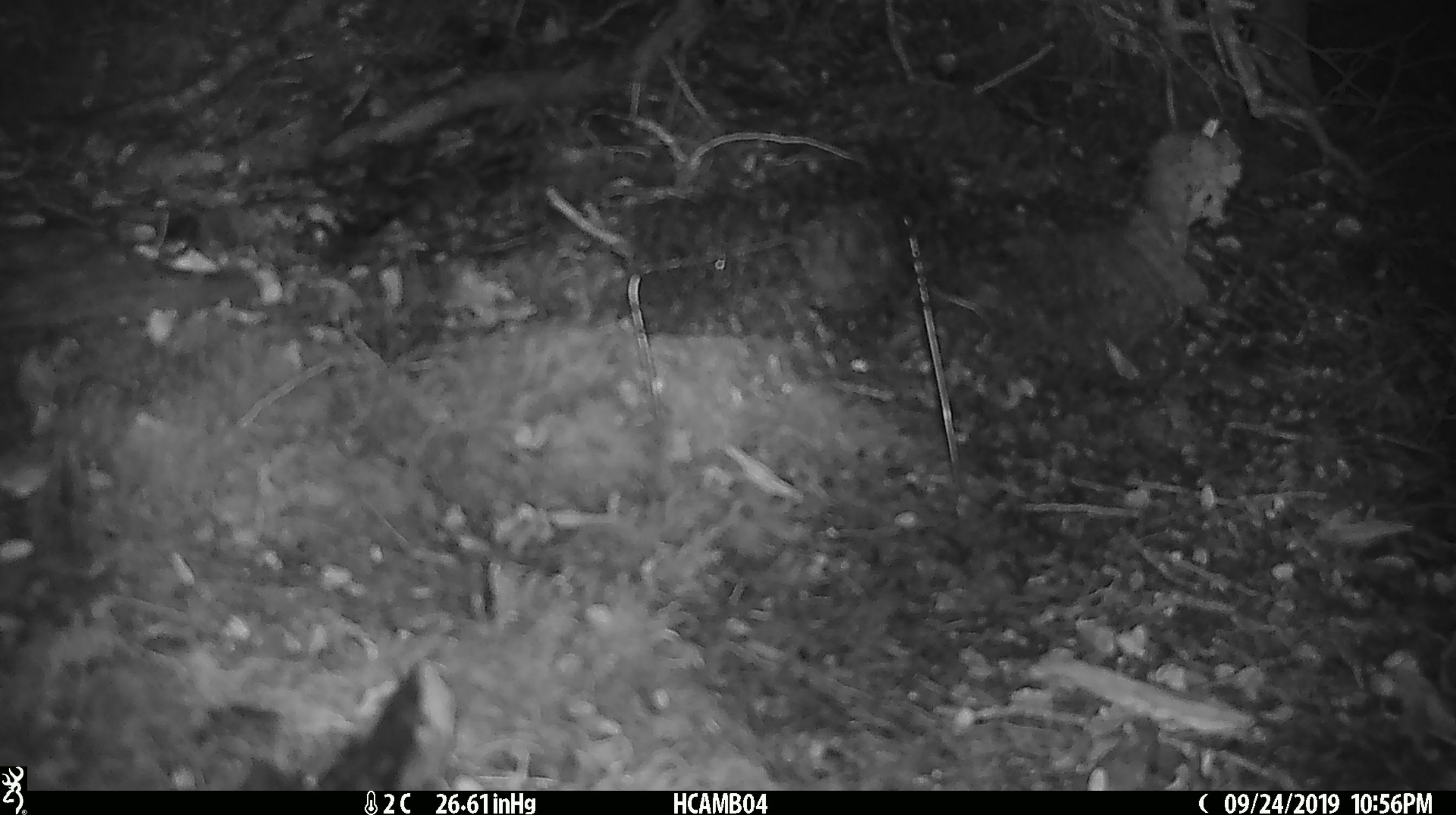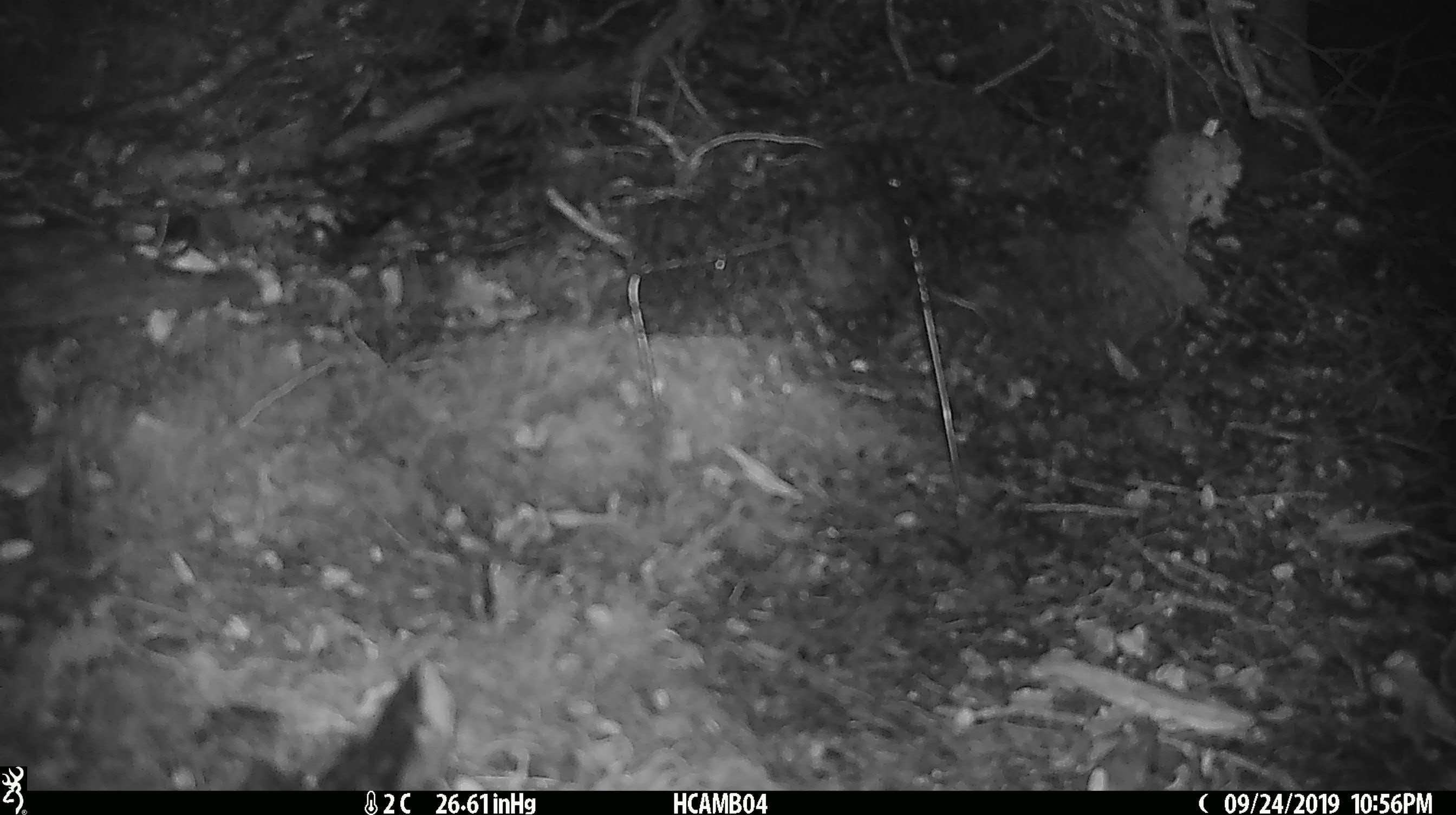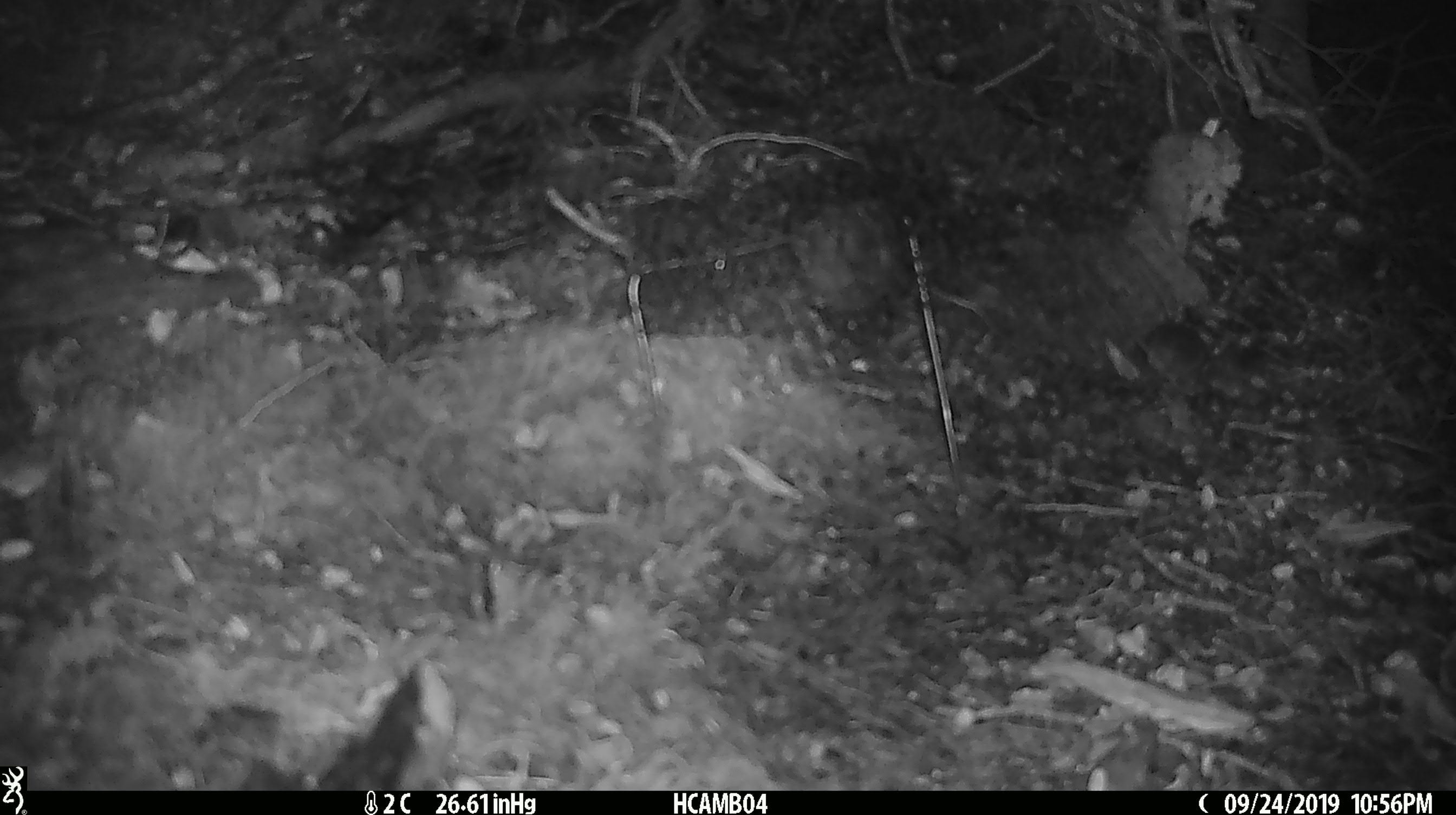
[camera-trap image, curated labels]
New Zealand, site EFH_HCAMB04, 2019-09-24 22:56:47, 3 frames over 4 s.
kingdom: Animalia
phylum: Chordata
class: Mammalia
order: Rodentia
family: Muridae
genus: Mus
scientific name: Mus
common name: mouse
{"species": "mouse (Mus)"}